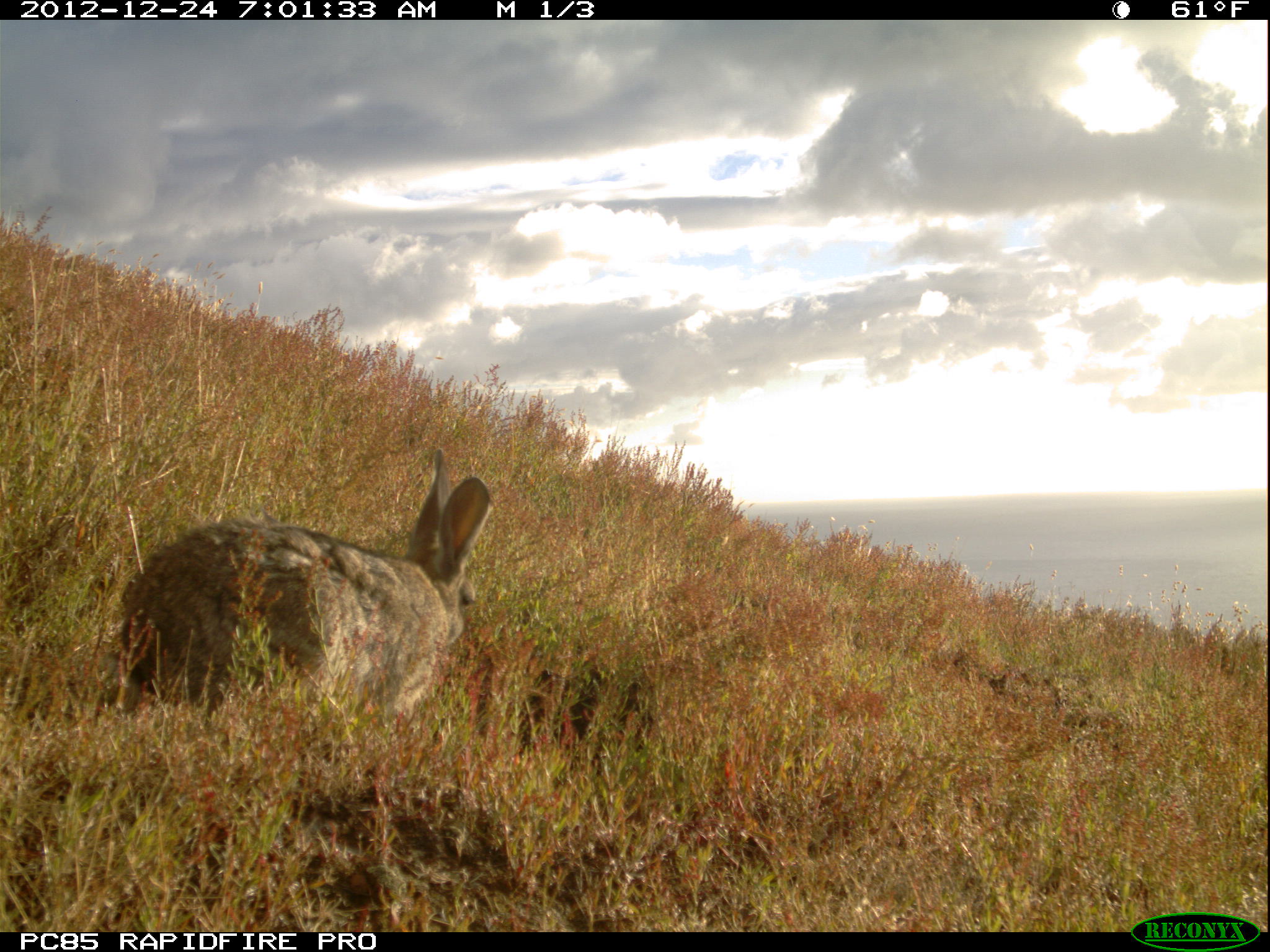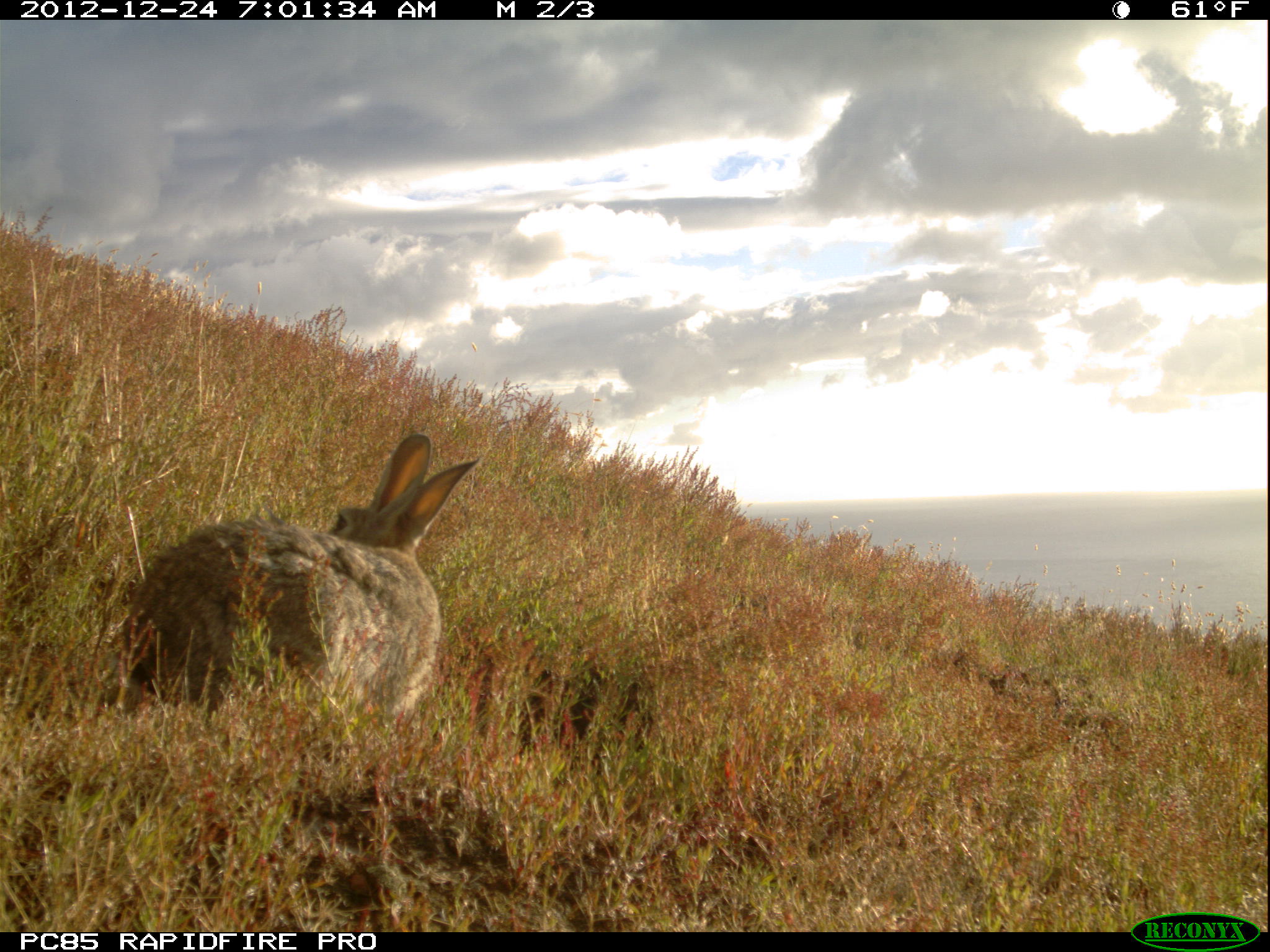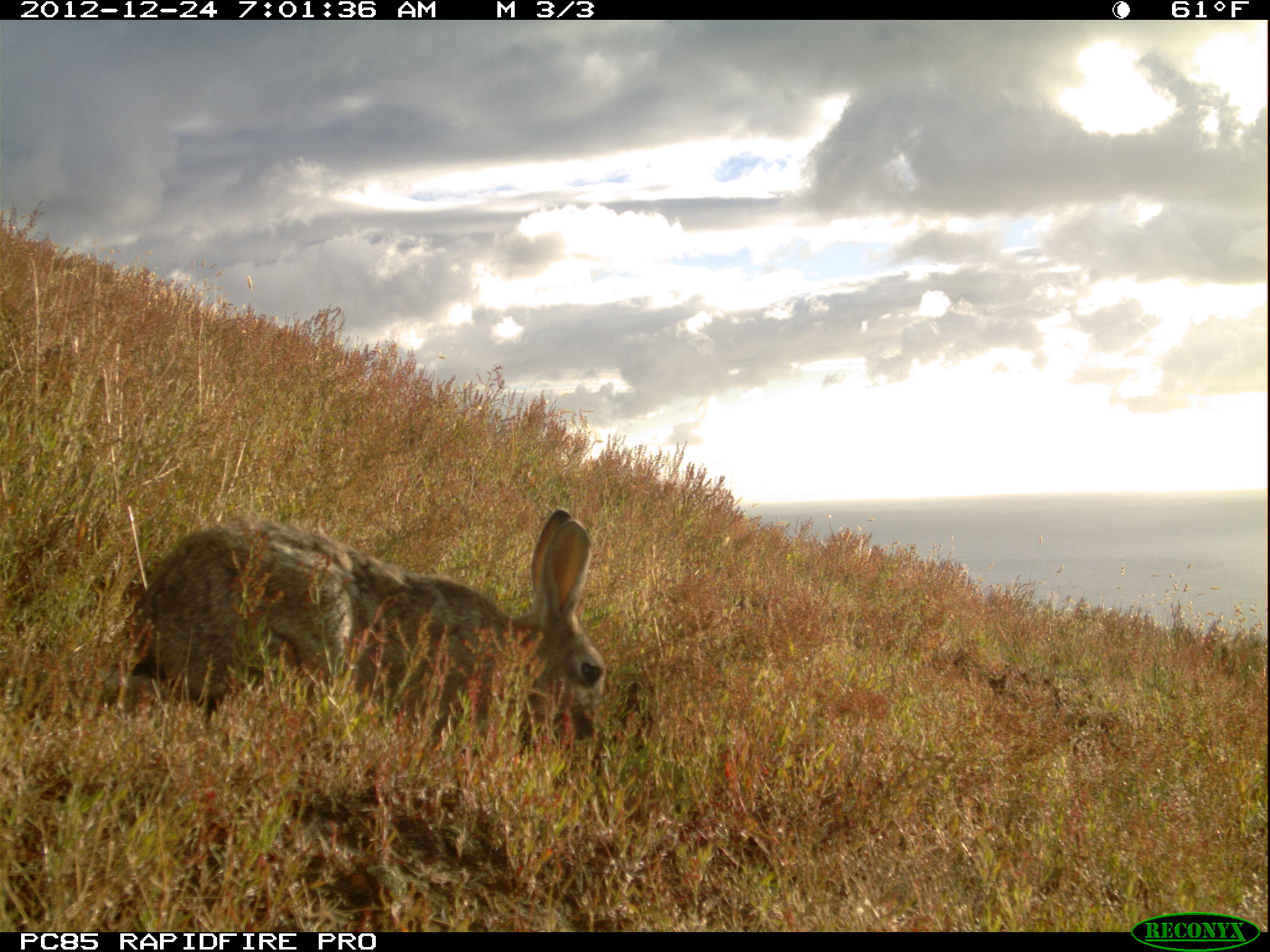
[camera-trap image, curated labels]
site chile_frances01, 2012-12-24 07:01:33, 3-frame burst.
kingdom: Animalia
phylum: Chordata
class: Mammalia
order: Lagomorpha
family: Leporidae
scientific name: Leporidae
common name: rabbits and hares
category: rabbit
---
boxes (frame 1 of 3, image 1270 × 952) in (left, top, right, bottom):
rabbit: (106, 449, 493, 736)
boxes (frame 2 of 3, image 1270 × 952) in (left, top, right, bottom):
rabbit: (110, 433, 487, 744)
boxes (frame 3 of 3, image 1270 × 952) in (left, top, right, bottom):
rabbit: (97, 506, 608, 779)